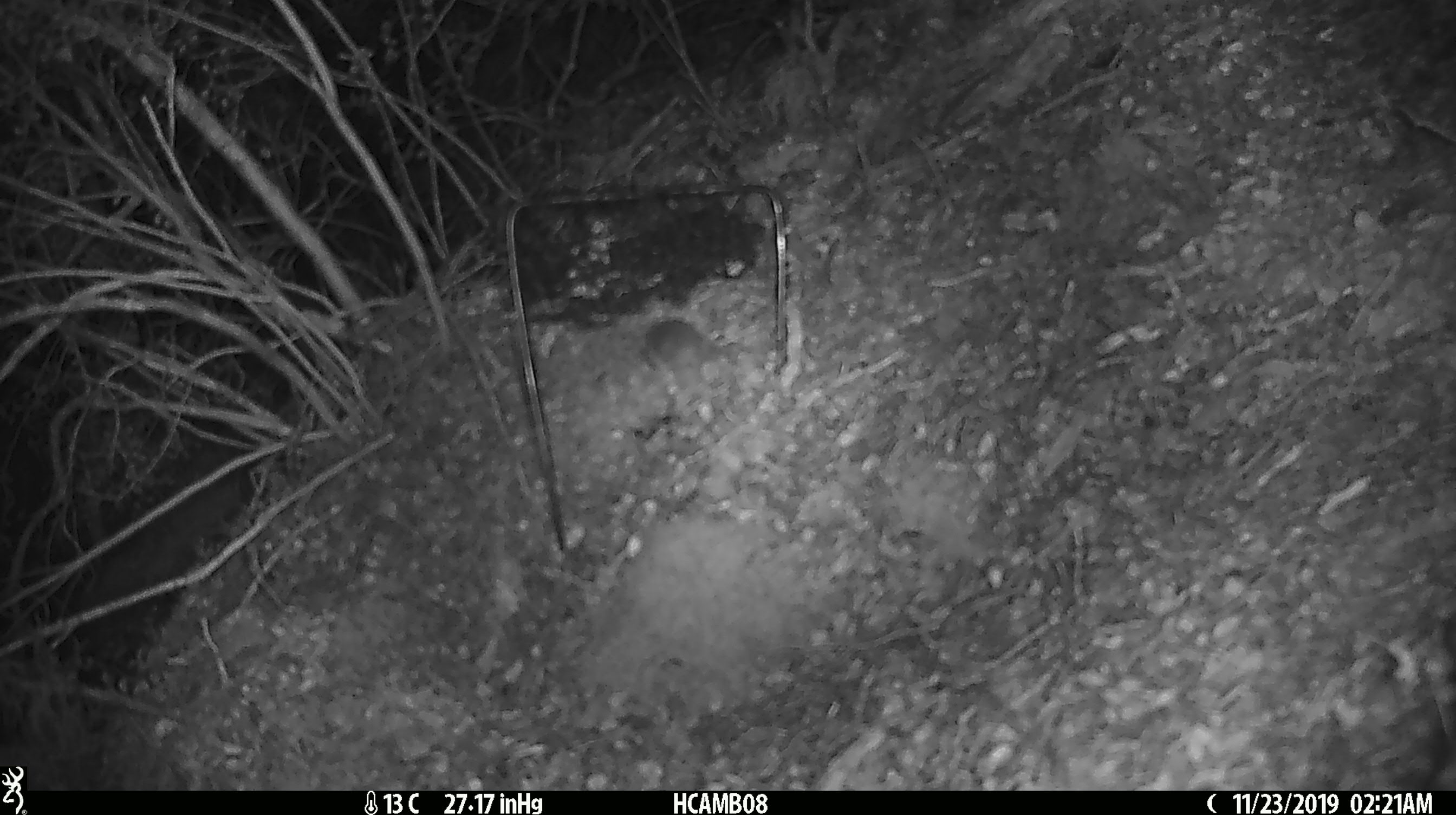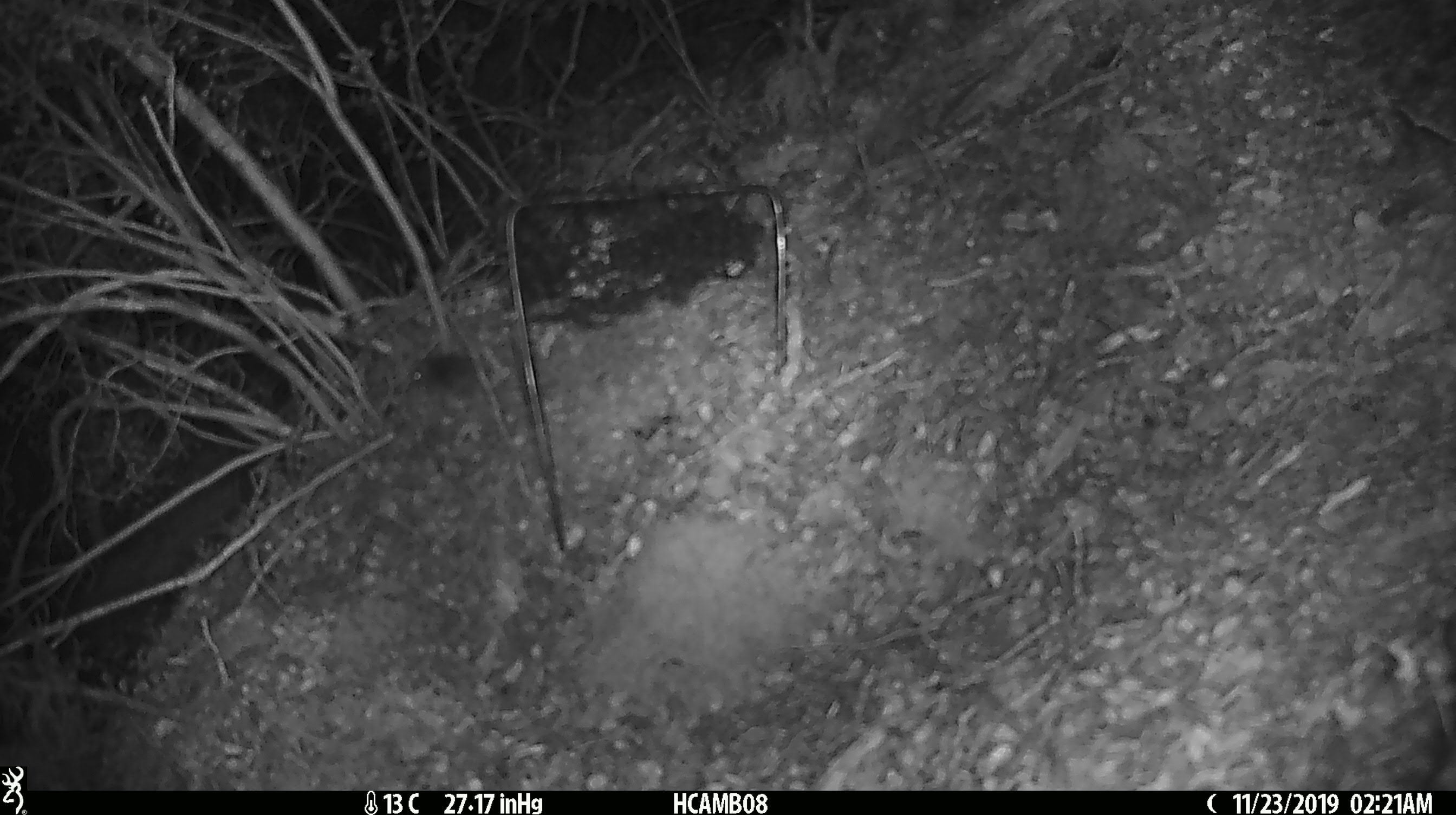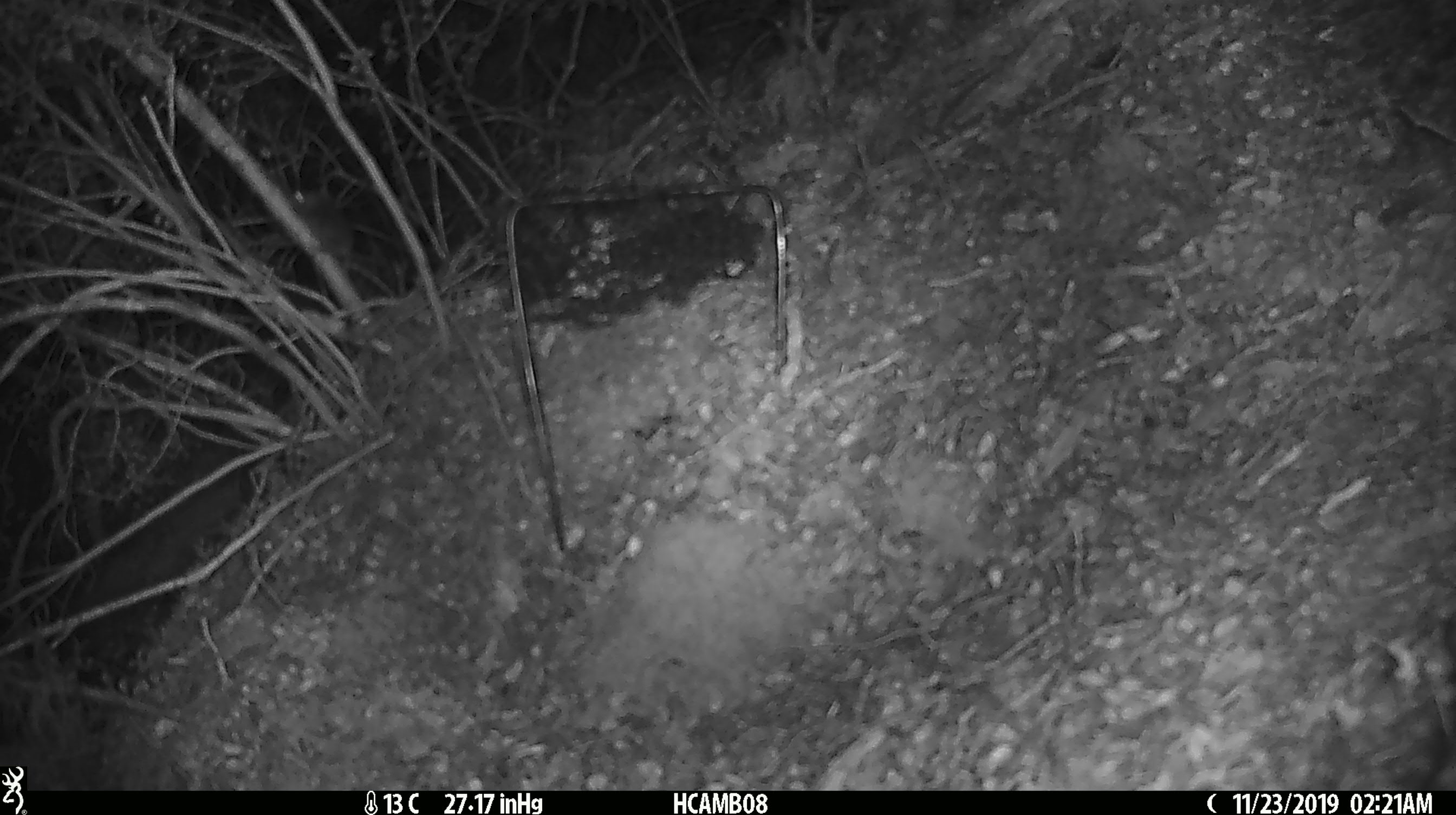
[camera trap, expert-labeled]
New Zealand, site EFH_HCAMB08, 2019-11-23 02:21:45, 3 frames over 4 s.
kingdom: Animalia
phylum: Chordata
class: Mammalia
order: Rodentia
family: Muridae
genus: Mus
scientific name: Mus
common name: mouse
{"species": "mouse (Mus)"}